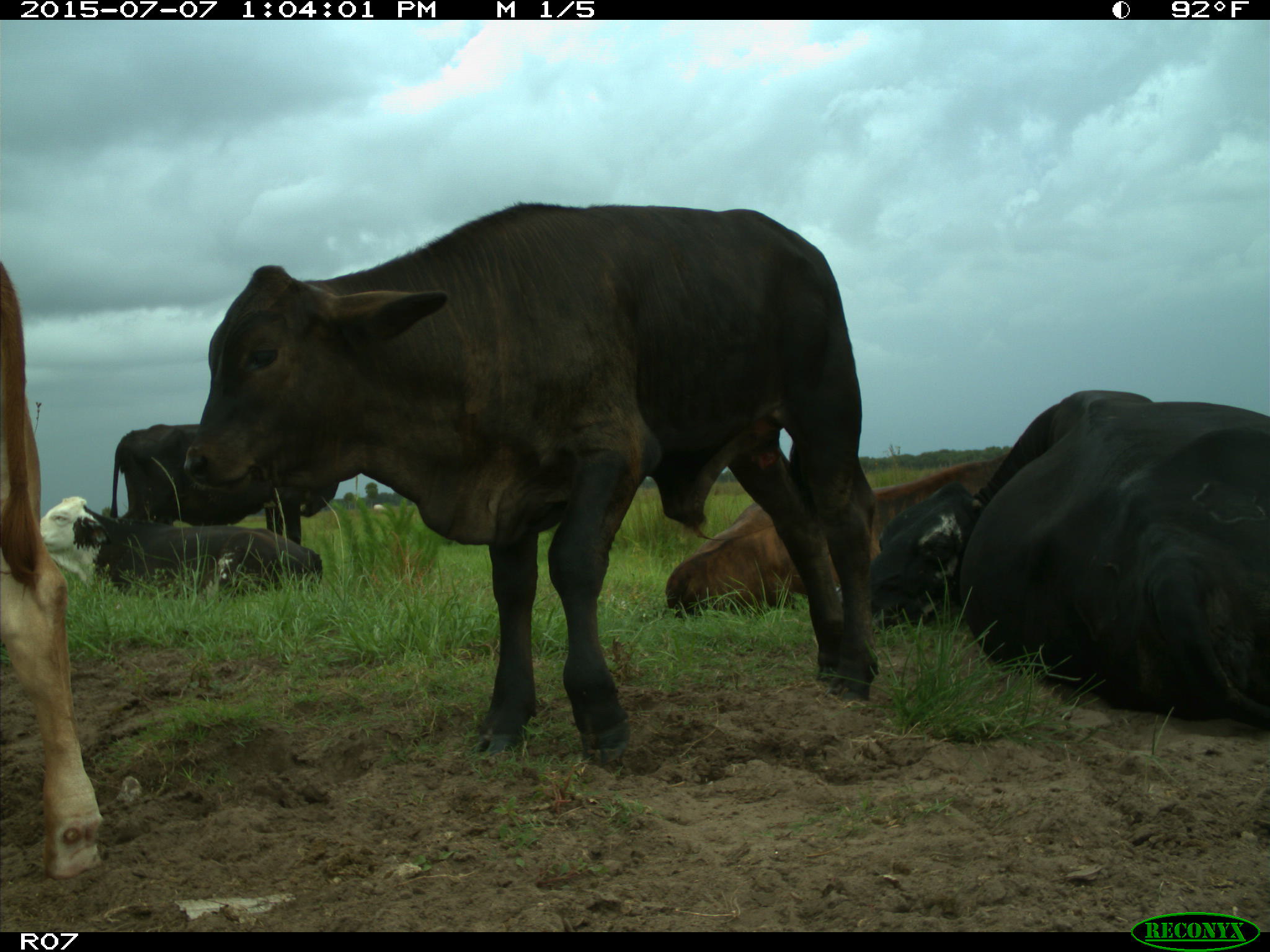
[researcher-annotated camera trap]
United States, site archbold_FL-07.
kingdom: Animalia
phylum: Chordata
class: Mammalia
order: Artiodactyla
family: Bovidae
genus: Bos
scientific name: Bos taurus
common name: domestic cow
Bos taurus (domestic cow).